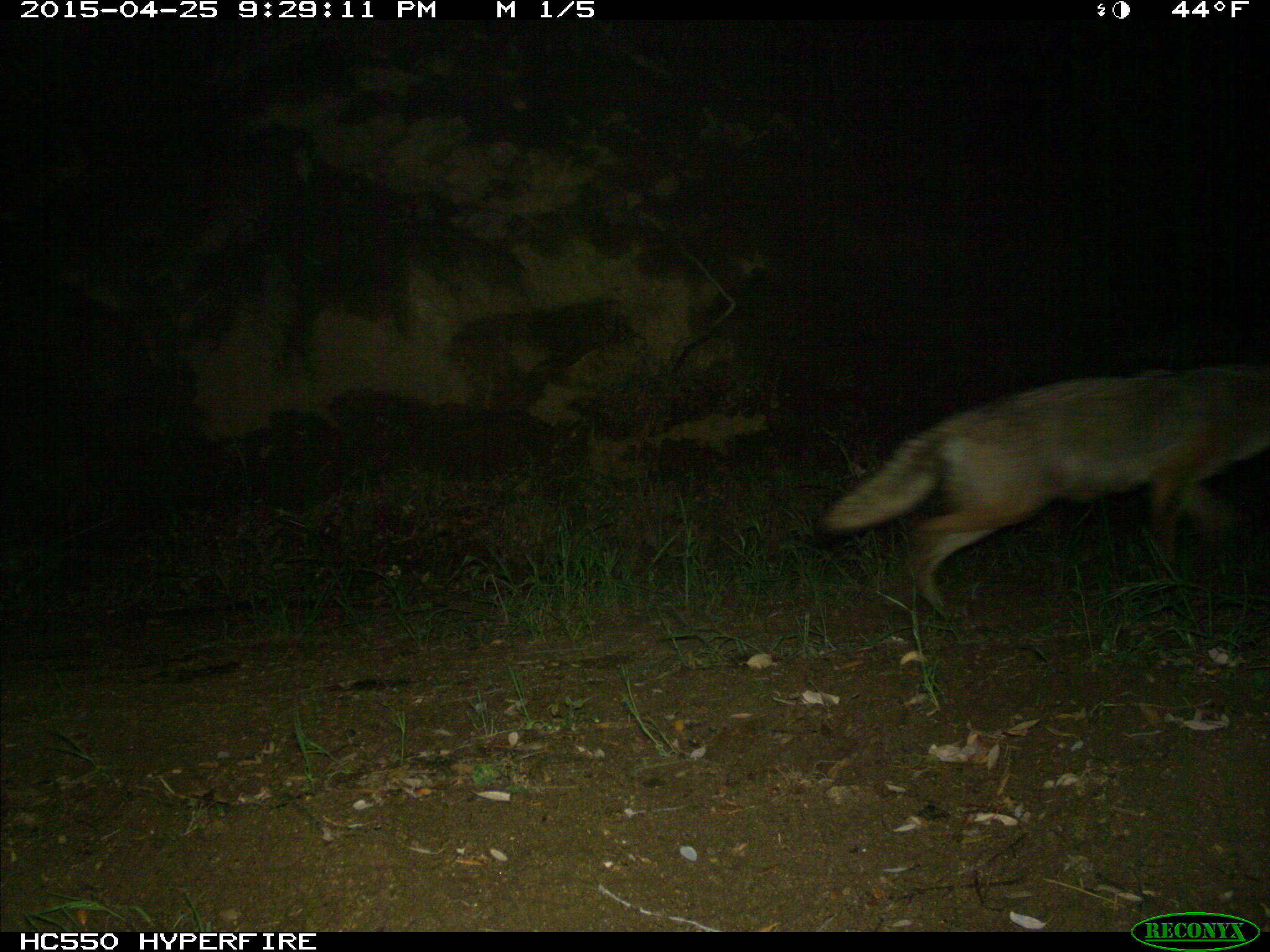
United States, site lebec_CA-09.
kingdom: Animalia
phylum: Chordata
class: Mammalia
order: Carnivora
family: Canidae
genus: Canis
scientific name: Canis latrans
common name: coyote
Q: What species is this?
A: Canis latrans (coyote).